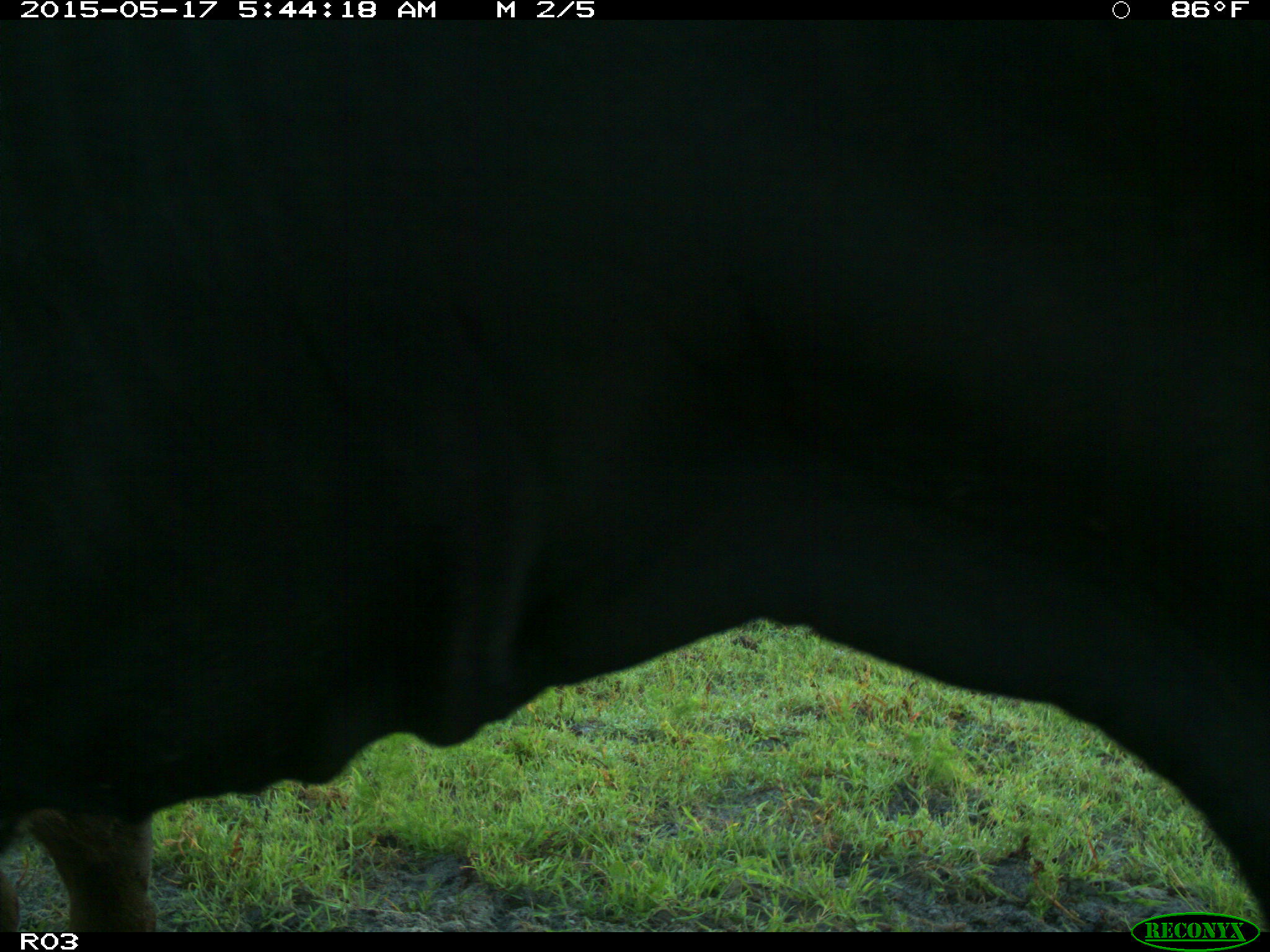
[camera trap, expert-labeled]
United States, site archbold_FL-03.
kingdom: Animalia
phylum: Chordata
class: Mammalia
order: Artiodactyla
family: Bovidae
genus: Bos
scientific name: Bos taurus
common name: domestic cow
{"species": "Bos taurus (domestic cow)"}